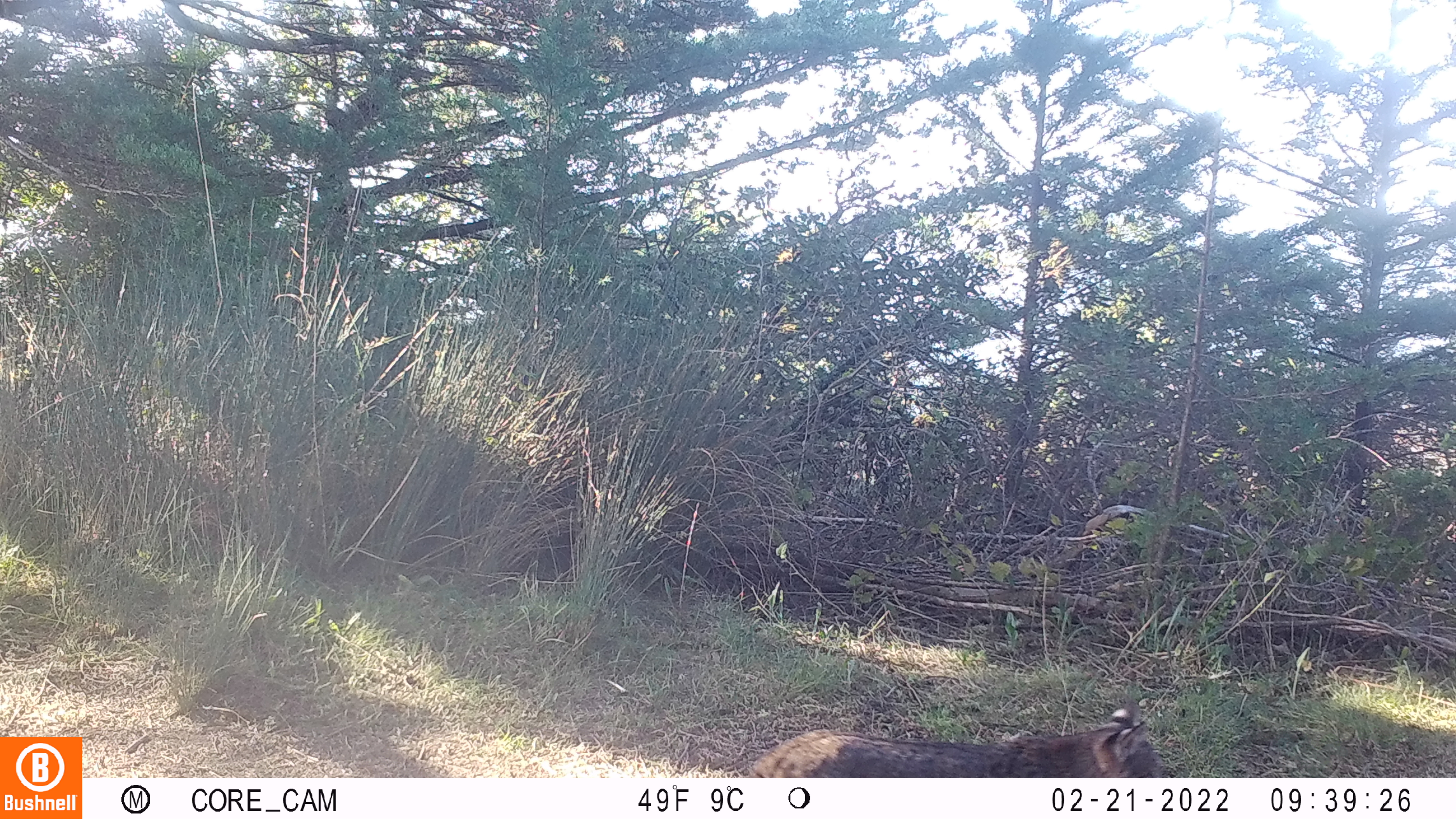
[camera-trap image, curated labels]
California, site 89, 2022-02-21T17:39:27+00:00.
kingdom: Animalia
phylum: Chordata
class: Mammalia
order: Carnivora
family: Felidae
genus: Lynx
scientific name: Lynx rufus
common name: bobcat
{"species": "bobcat (Lynx rufus)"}